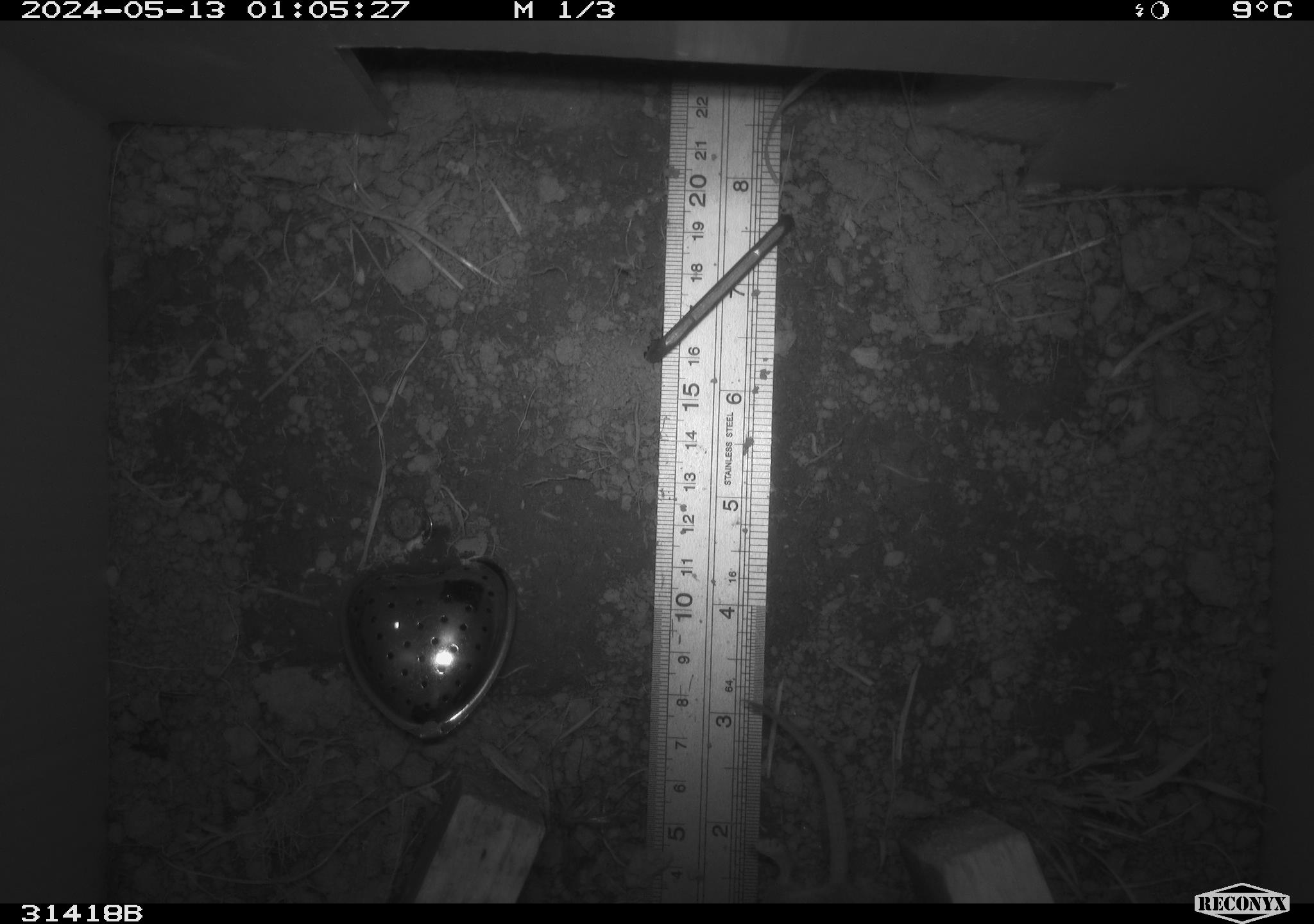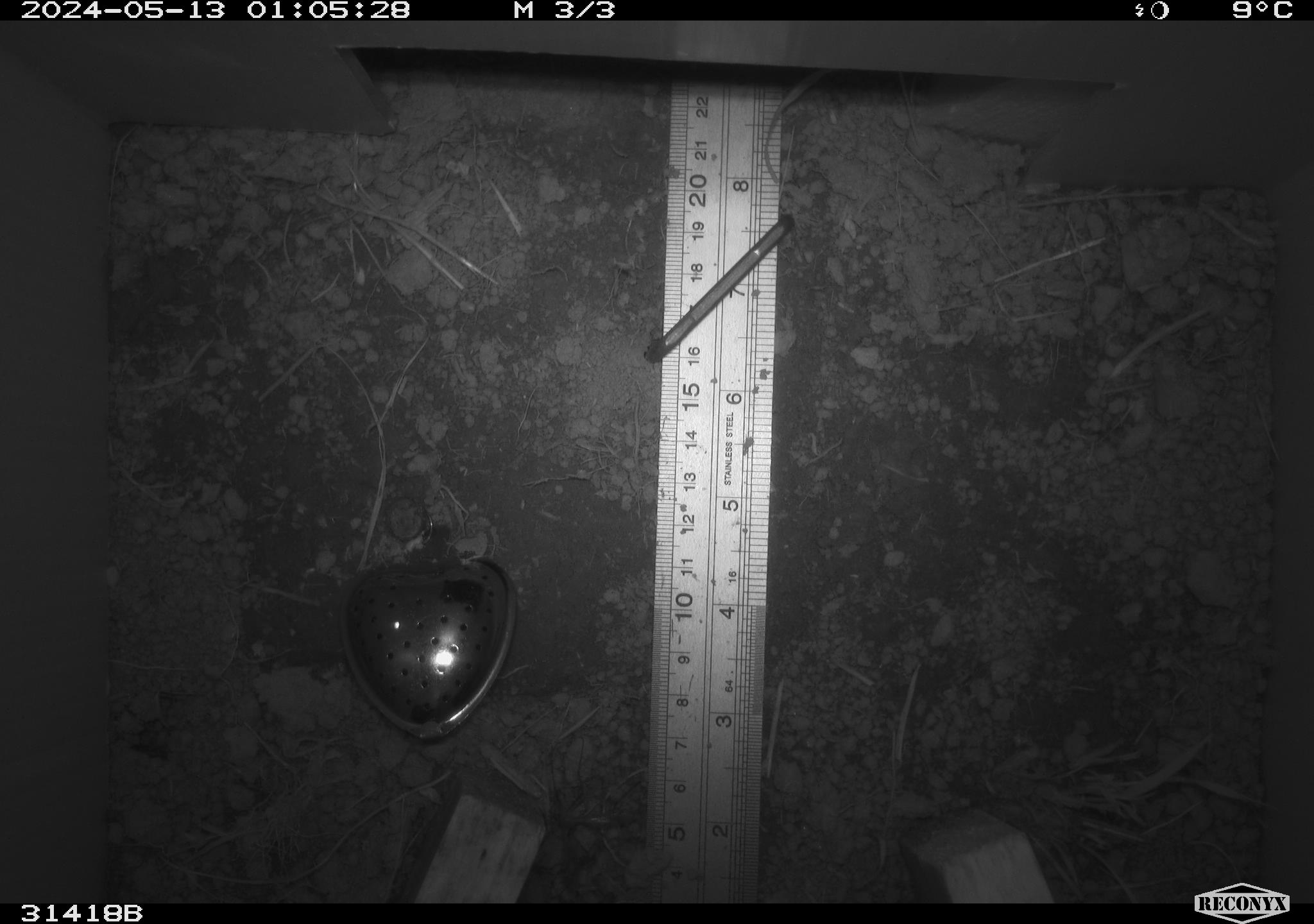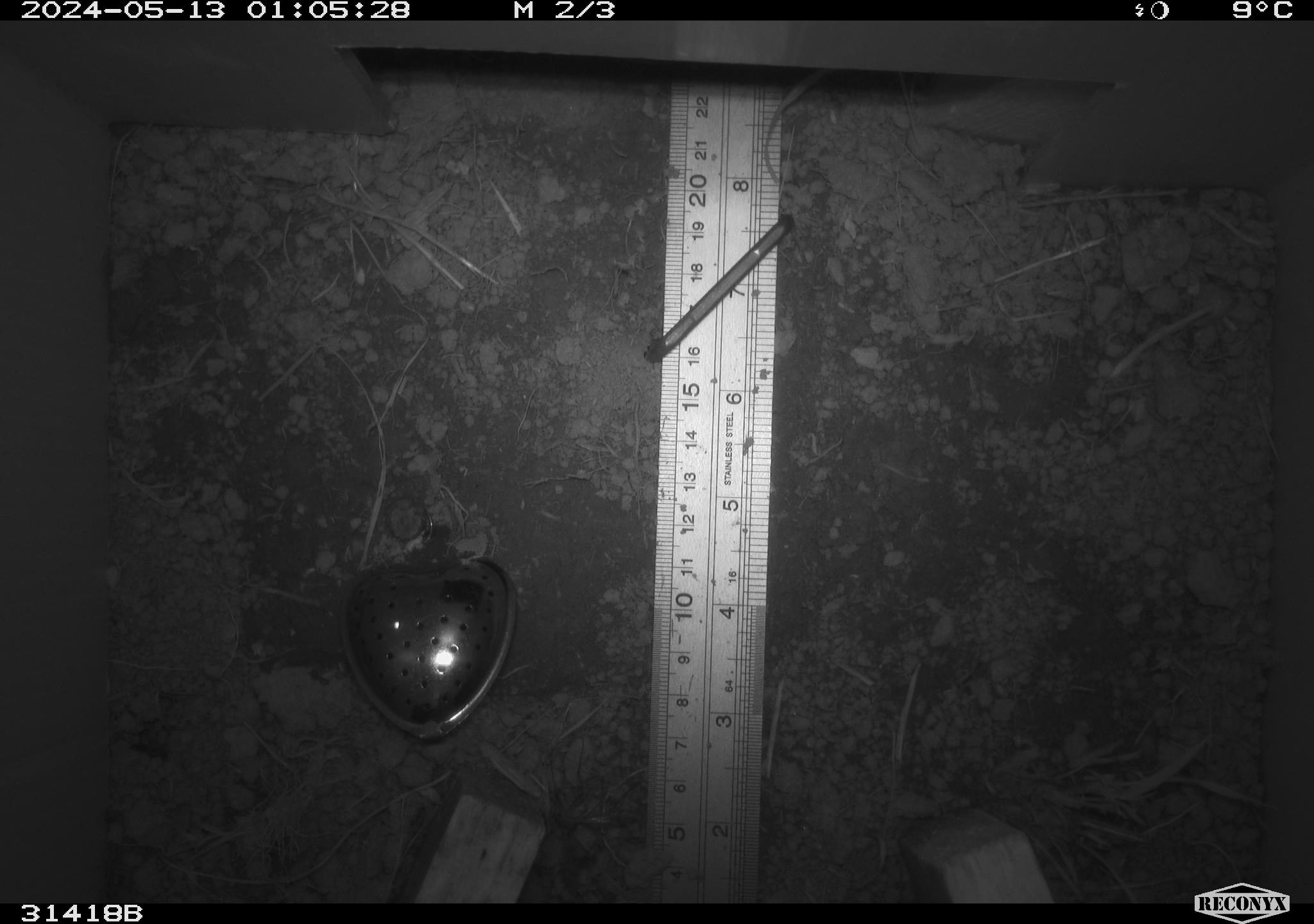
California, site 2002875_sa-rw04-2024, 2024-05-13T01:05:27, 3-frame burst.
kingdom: Animalia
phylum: Chordata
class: Mammalia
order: Rodentia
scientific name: Rodentia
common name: rodent